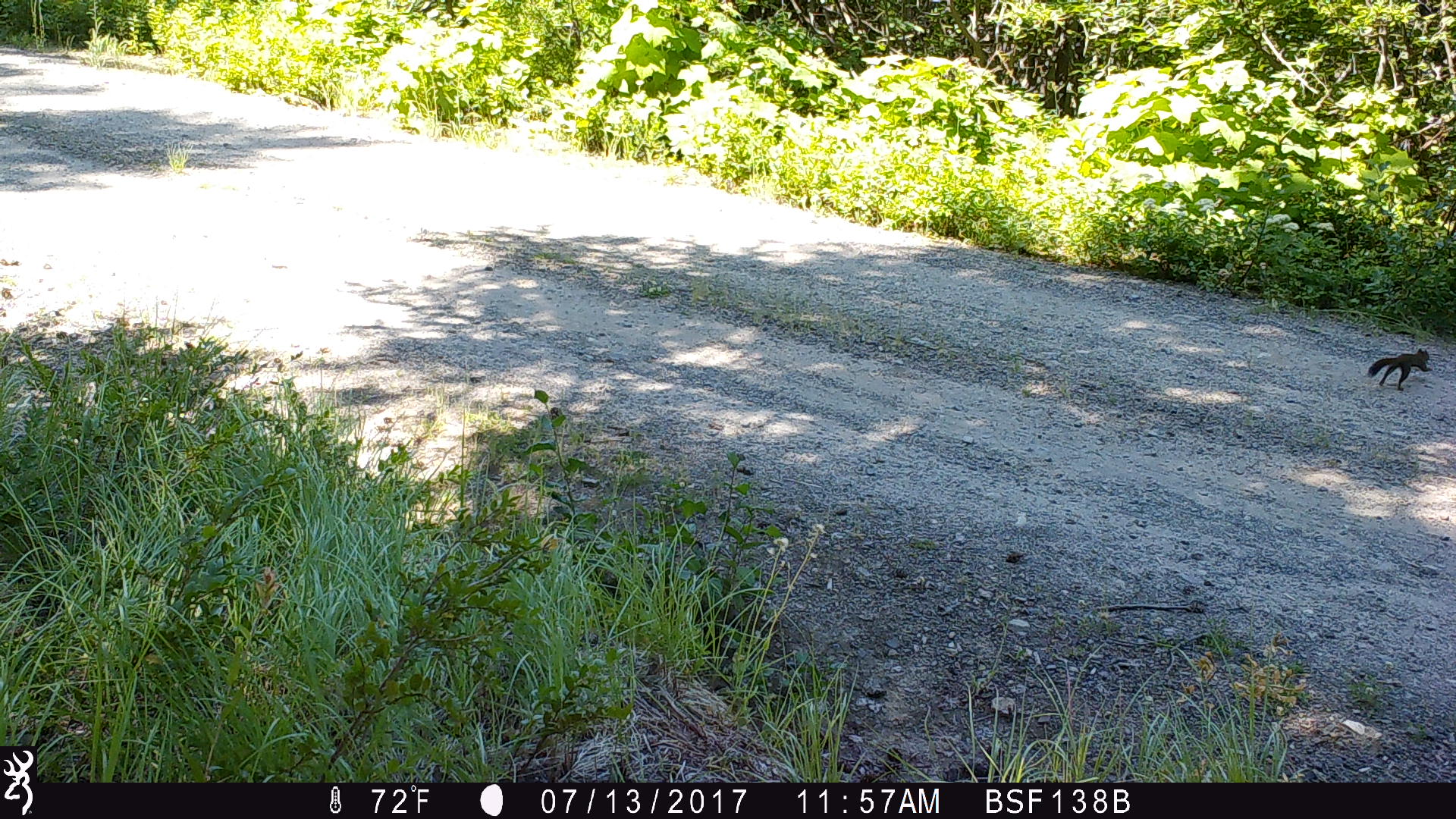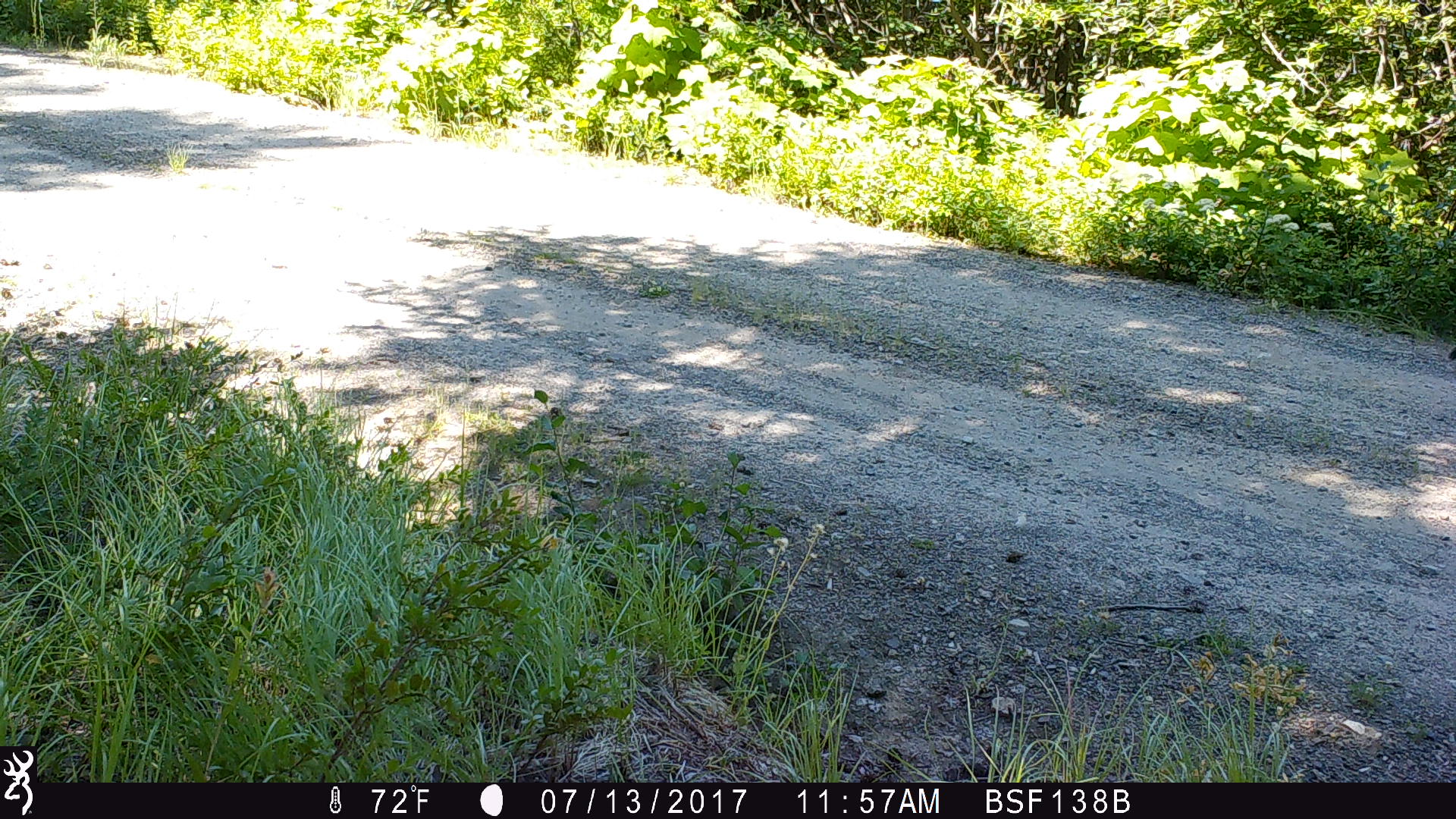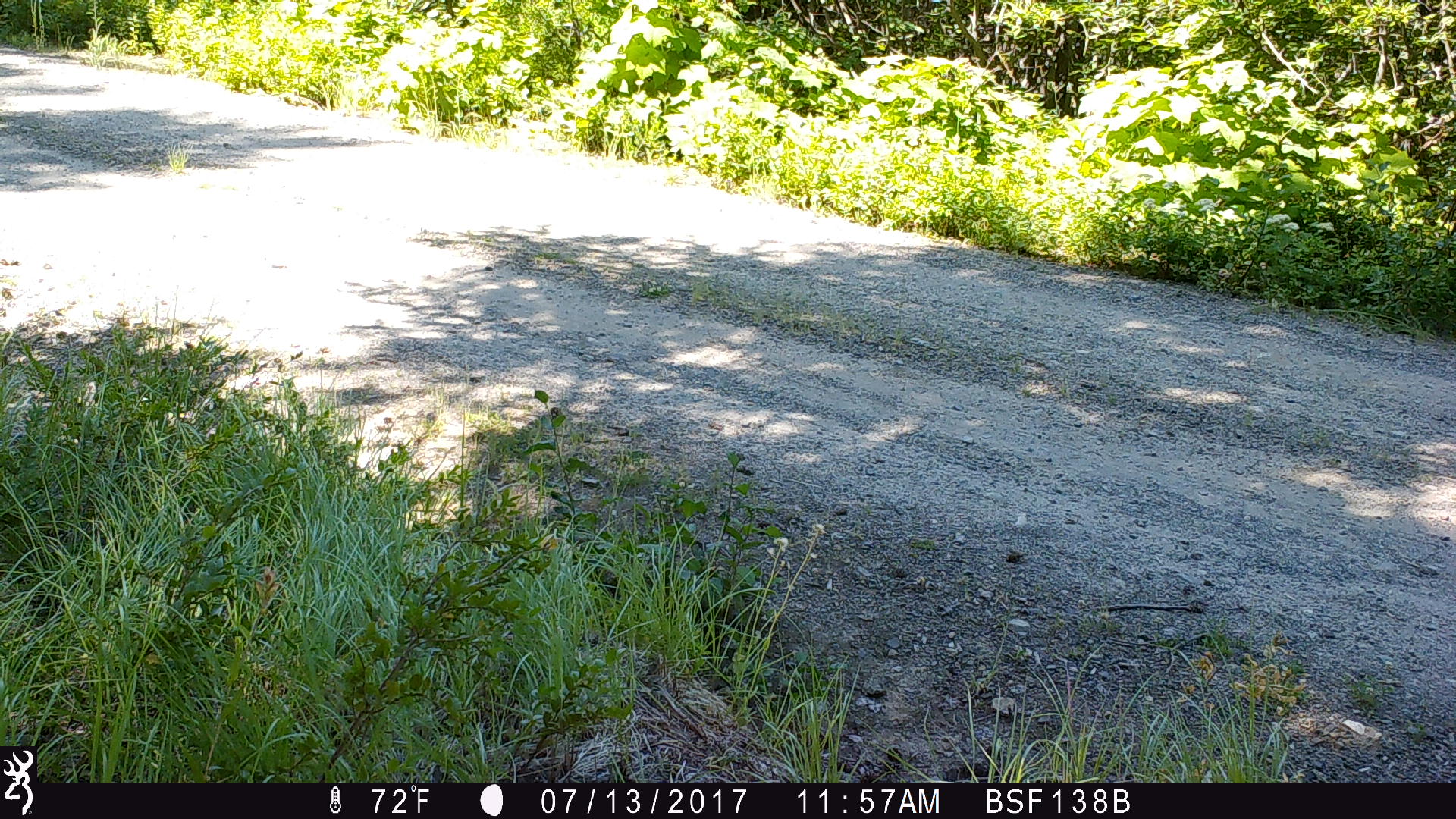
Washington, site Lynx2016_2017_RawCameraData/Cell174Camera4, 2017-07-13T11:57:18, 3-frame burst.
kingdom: Animalia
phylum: Chordata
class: Mammalia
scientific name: Mammalia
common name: small mammal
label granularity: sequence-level